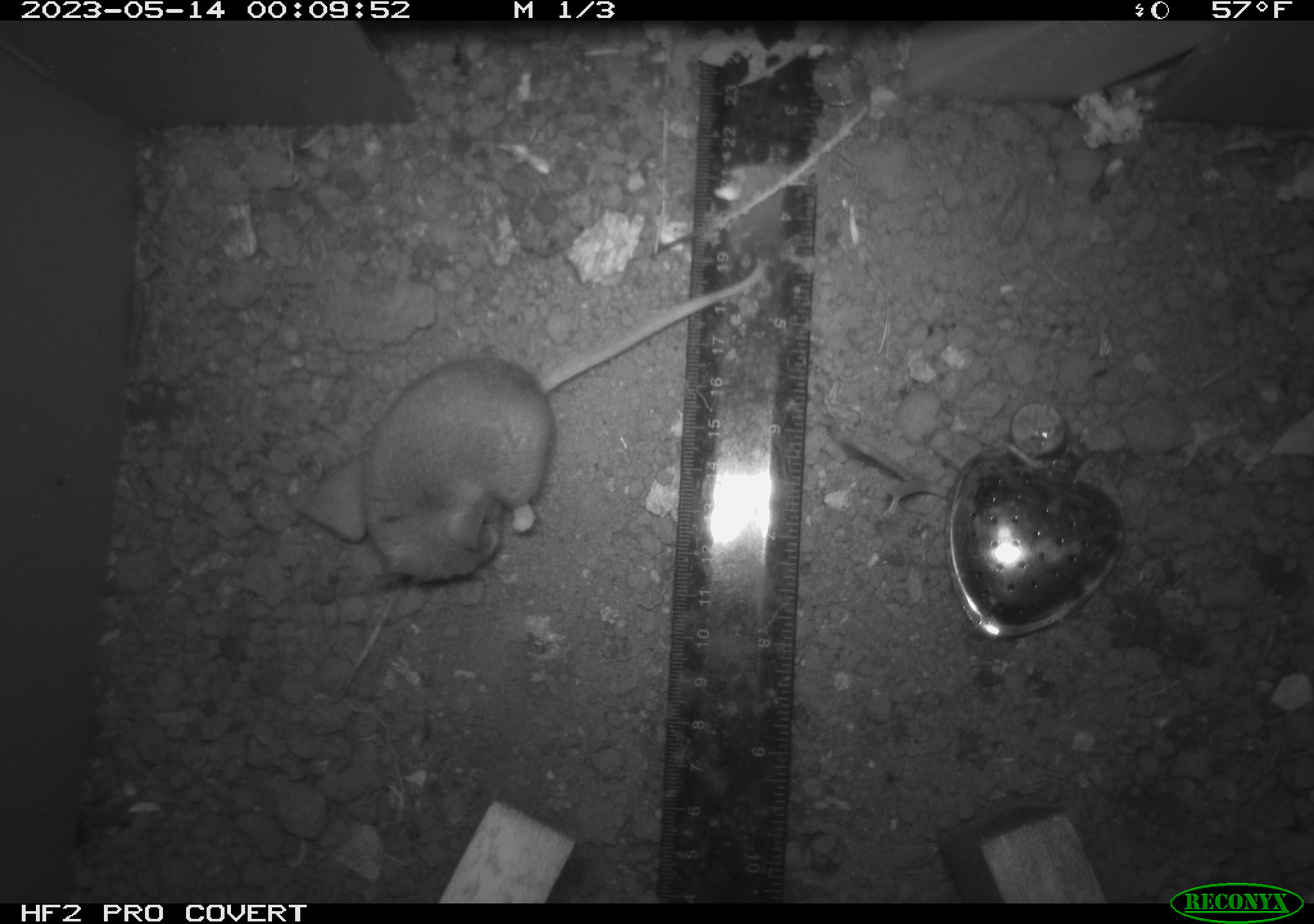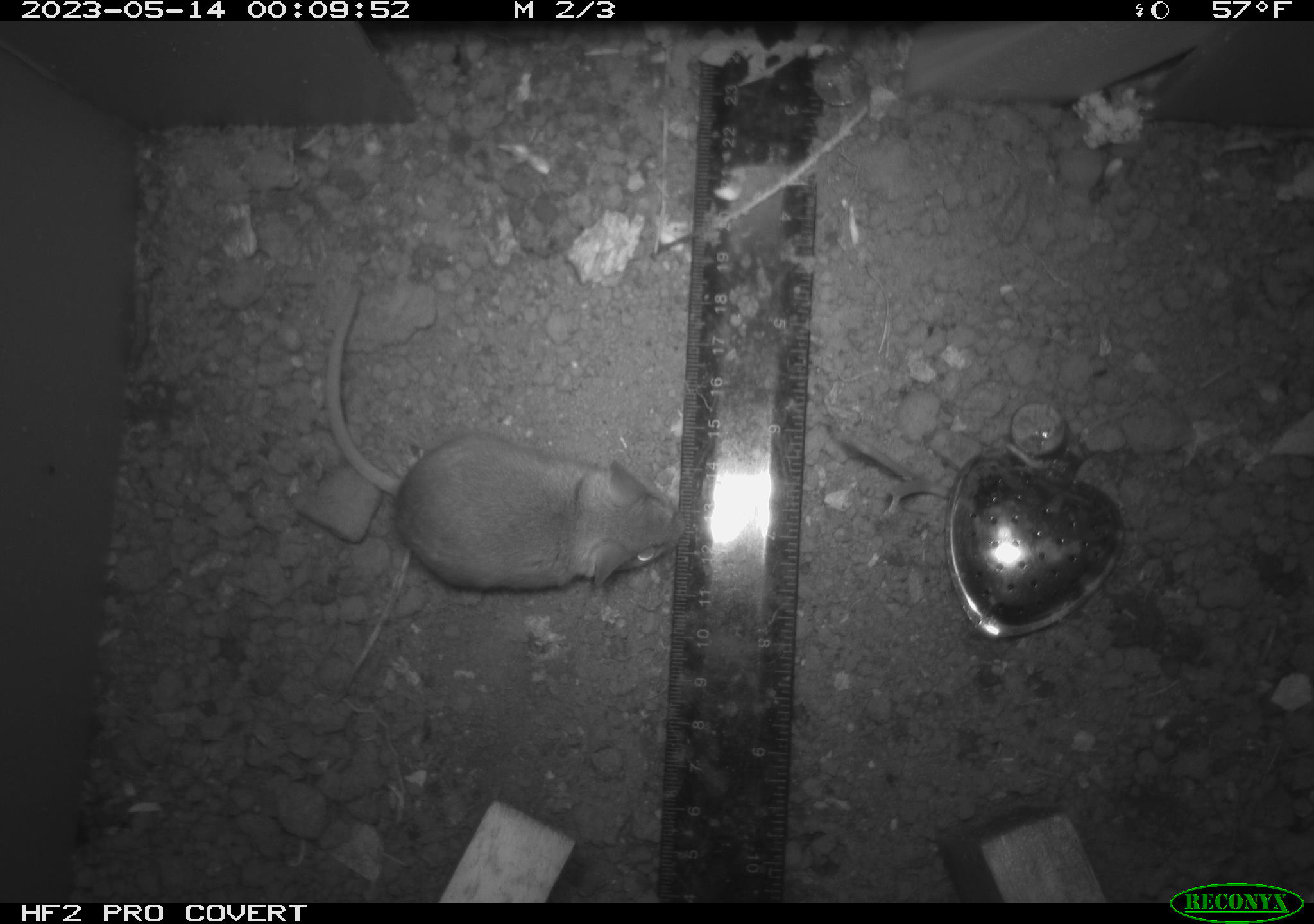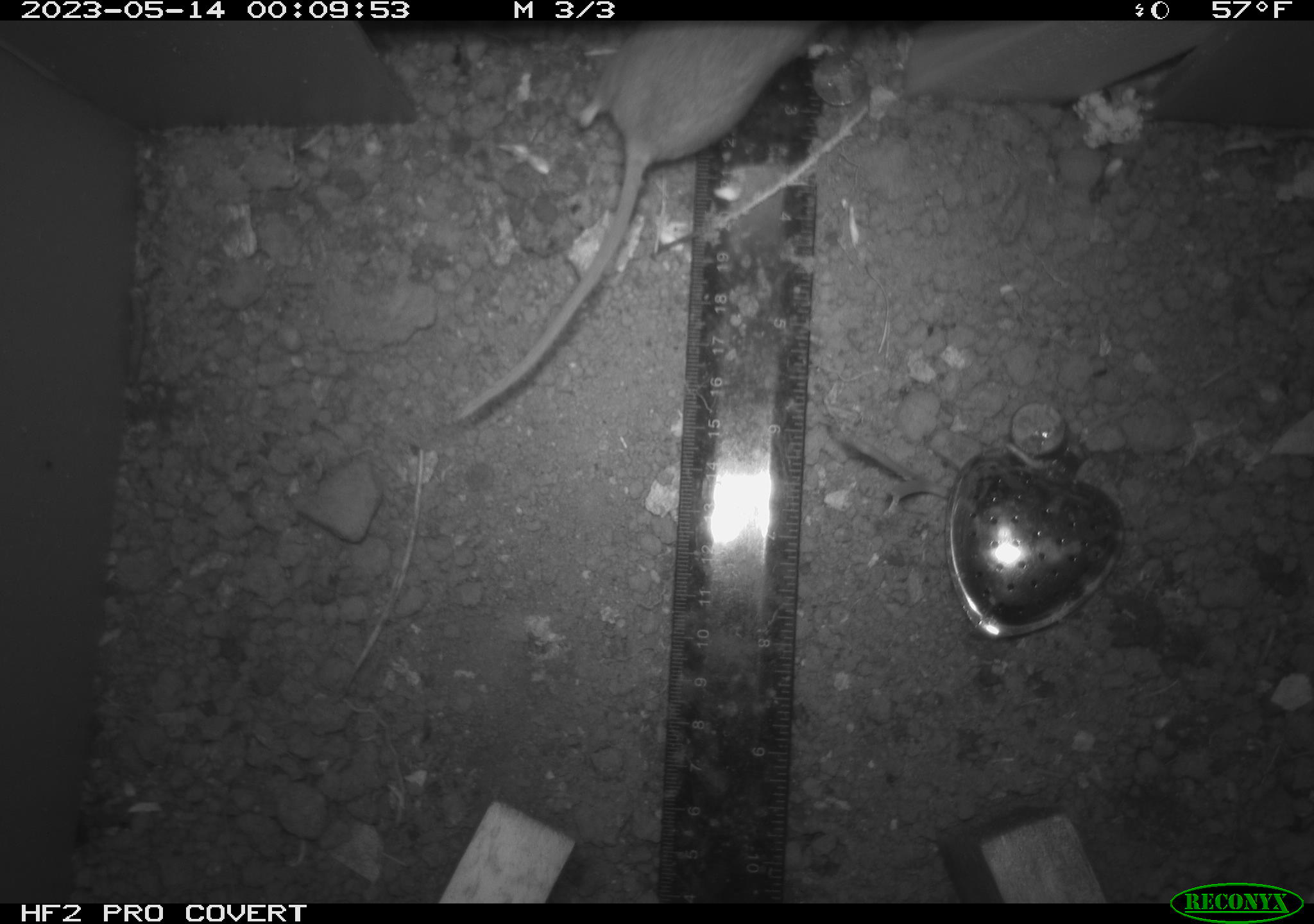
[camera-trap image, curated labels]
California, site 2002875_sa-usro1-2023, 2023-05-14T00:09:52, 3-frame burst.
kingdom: Animalia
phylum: Chordata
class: Mammalia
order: Rodentia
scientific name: Rodentia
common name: mouse species